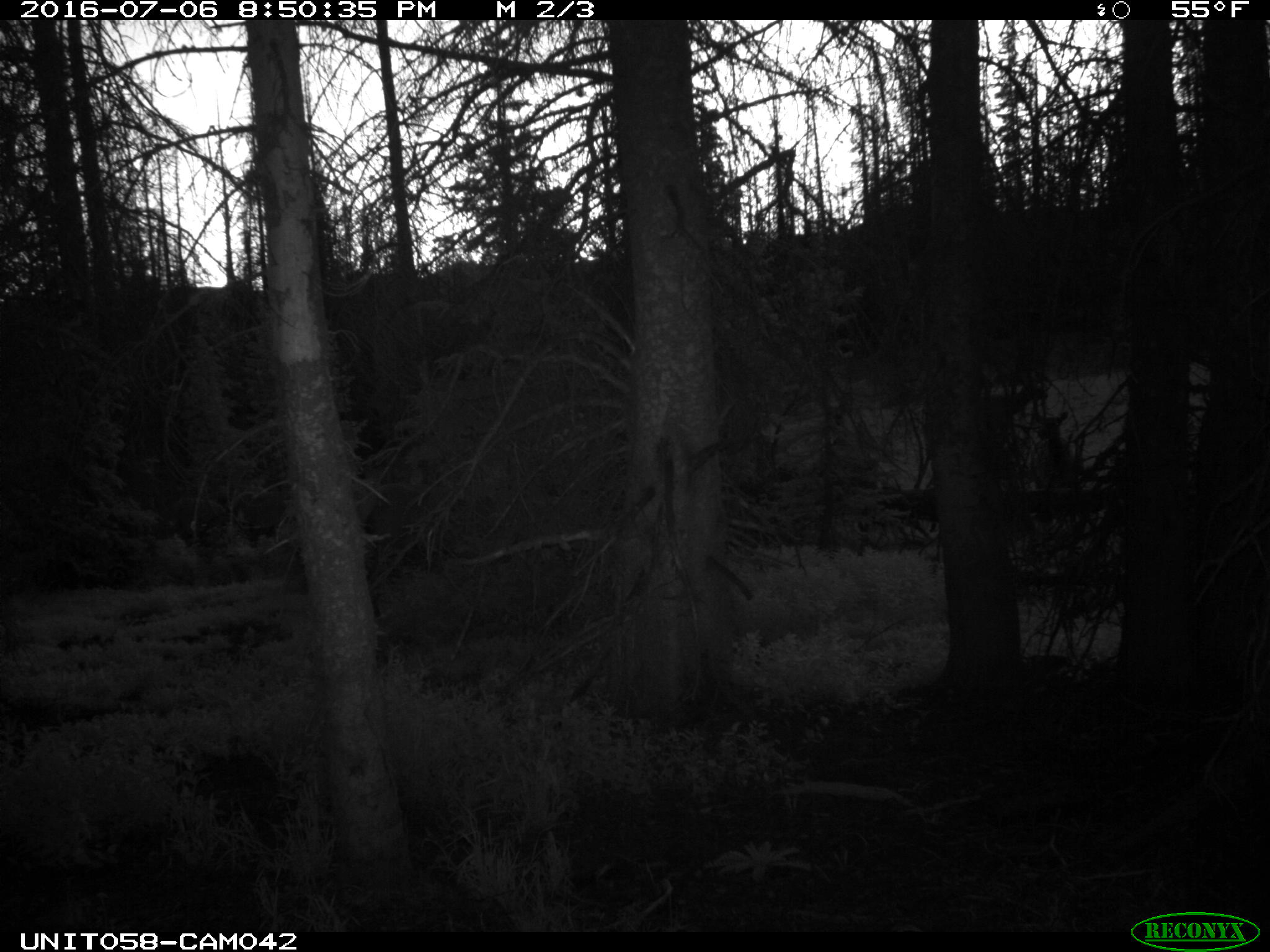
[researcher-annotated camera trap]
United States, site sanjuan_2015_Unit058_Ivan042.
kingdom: Animalia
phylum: Chordata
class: Mammalia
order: Artiodactyla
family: Cervidae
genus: Cervus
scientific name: Cervus elaphus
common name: red deer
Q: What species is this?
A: Cervus elaphus (red deer).